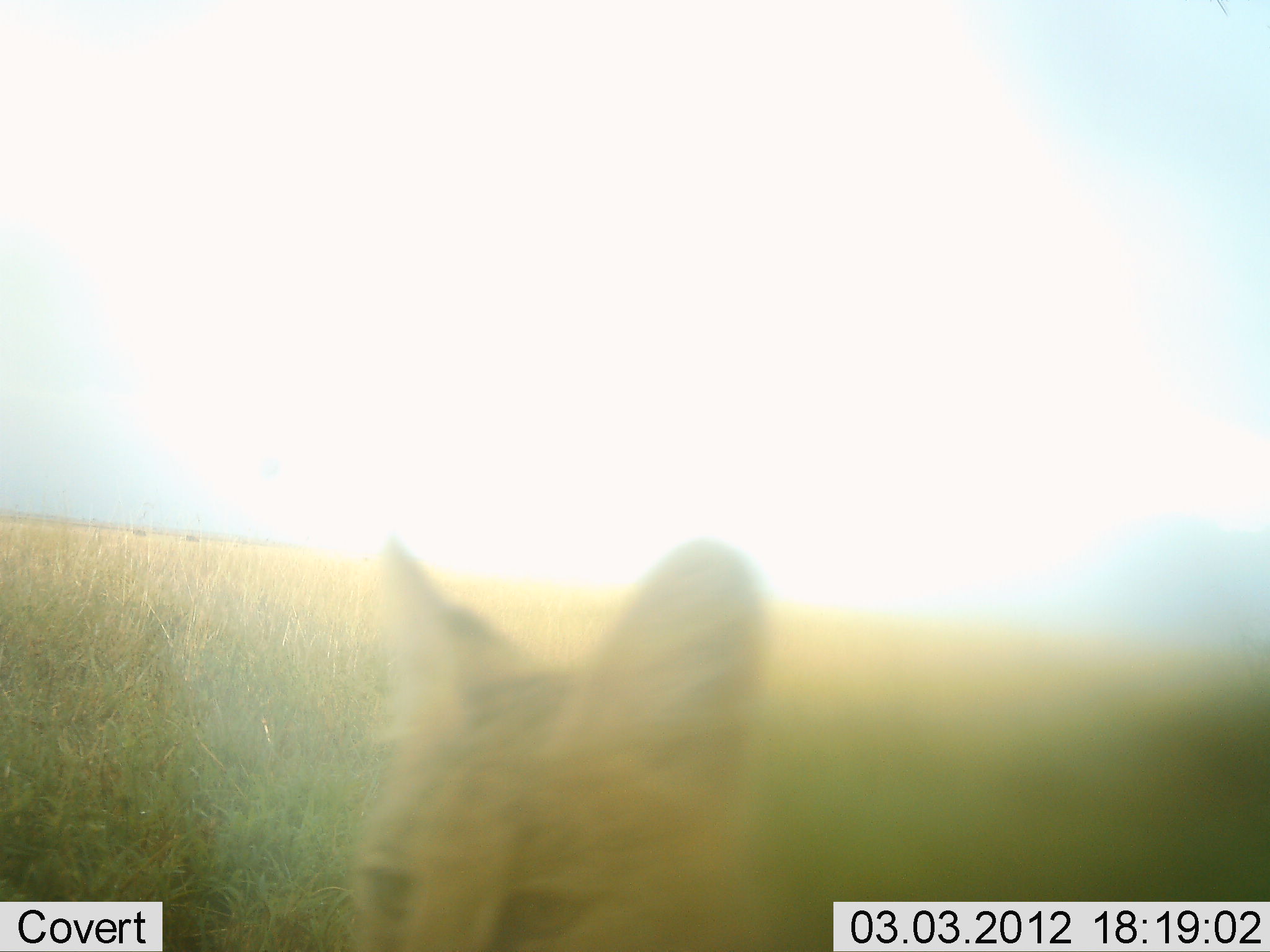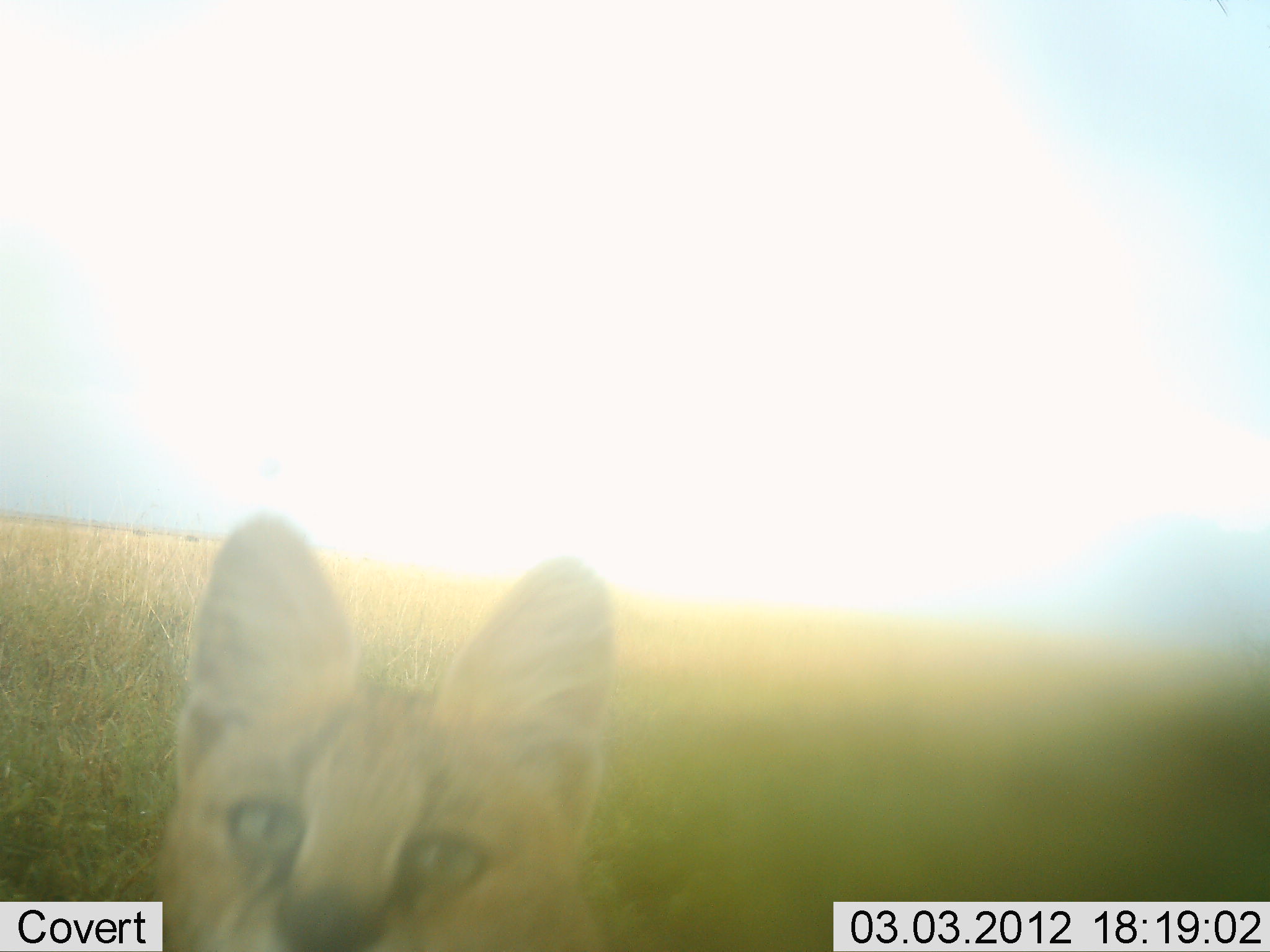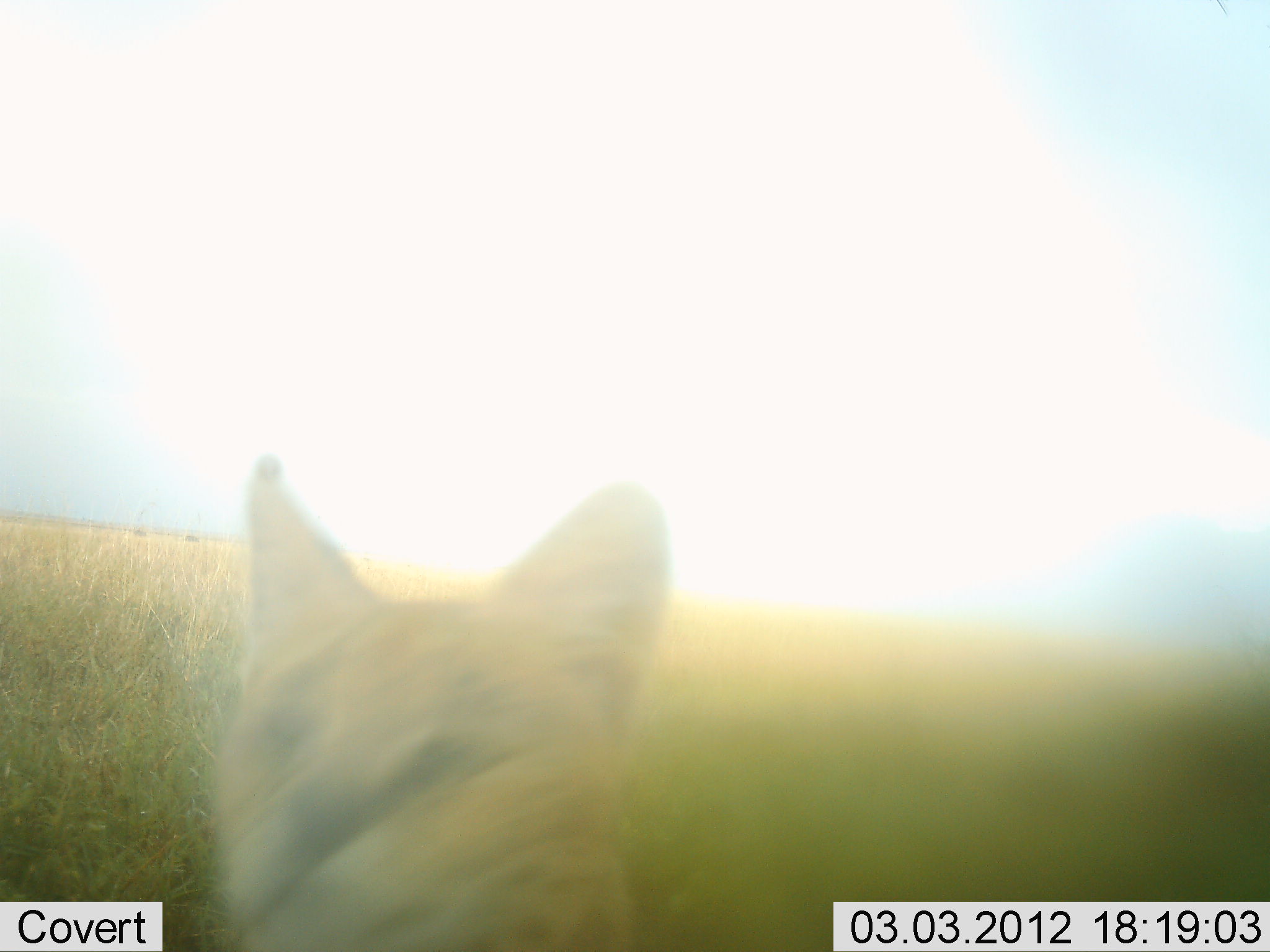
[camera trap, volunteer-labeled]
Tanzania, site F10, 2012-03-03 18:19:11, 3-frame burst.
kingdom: Animalia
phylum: Chordata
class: Mammalia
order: Carnivora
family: Felidae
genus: Leptailurus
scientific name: Leptailurus serval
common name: serval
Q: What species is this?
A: Serval (Leptailurus serval).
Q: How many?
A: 1.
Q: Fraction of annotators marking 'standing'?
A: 80%.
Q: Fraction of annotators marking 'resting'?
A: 0%.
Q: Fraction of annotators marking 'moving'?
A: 10%.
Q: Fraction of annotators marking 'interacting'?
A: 10%.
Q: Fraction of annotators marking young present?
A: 0%.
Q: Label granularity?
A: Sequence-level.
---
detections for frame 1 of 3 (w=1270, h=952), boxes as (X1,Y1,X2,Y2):
animal: (347,527,833,951)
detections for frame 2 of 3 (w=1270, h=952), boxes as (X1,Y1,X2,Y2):
animal: (153,511,615,952)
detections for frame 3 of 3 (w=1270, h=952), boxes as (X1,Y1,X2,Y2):
animal: (197,452,665,952)